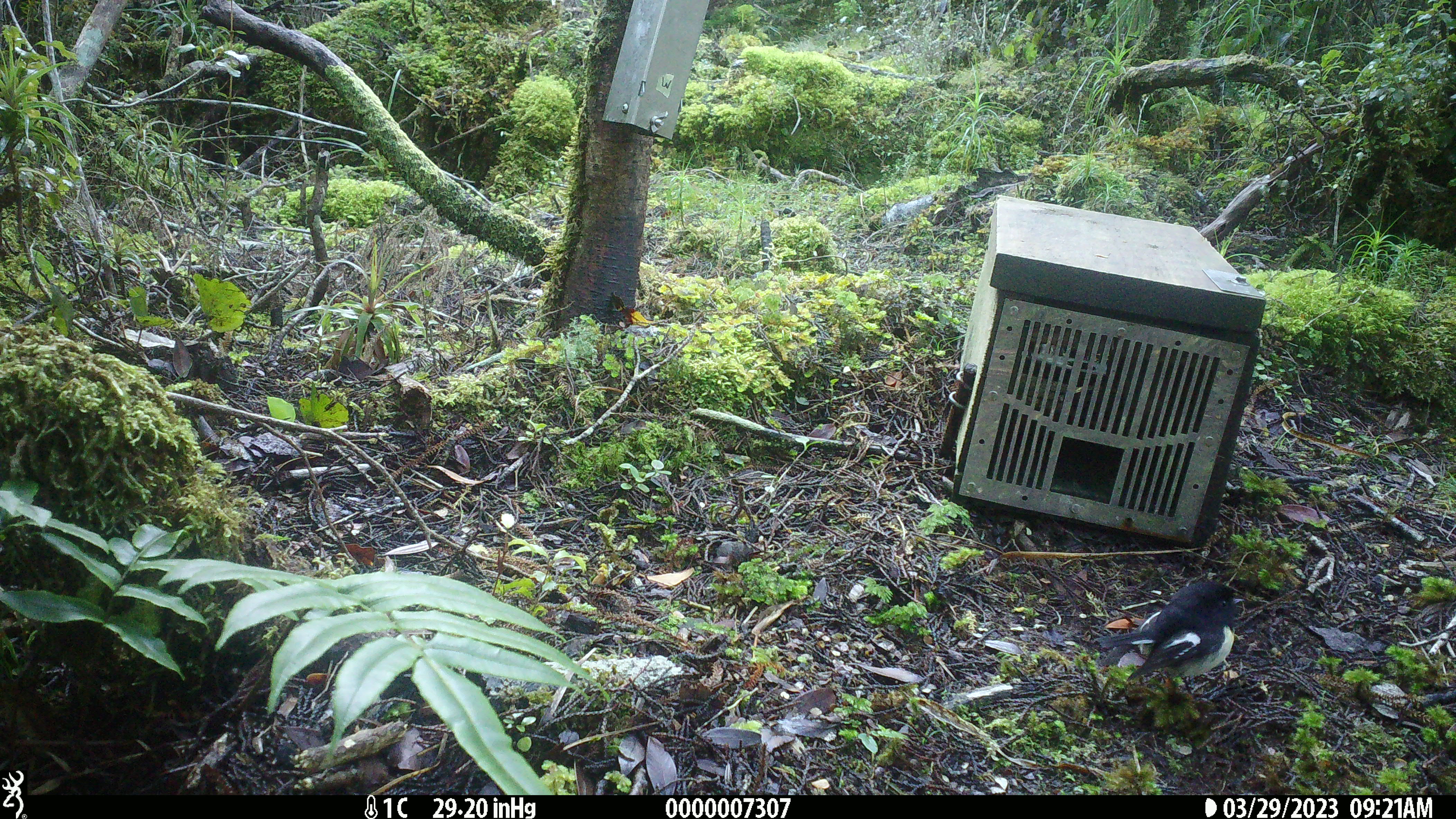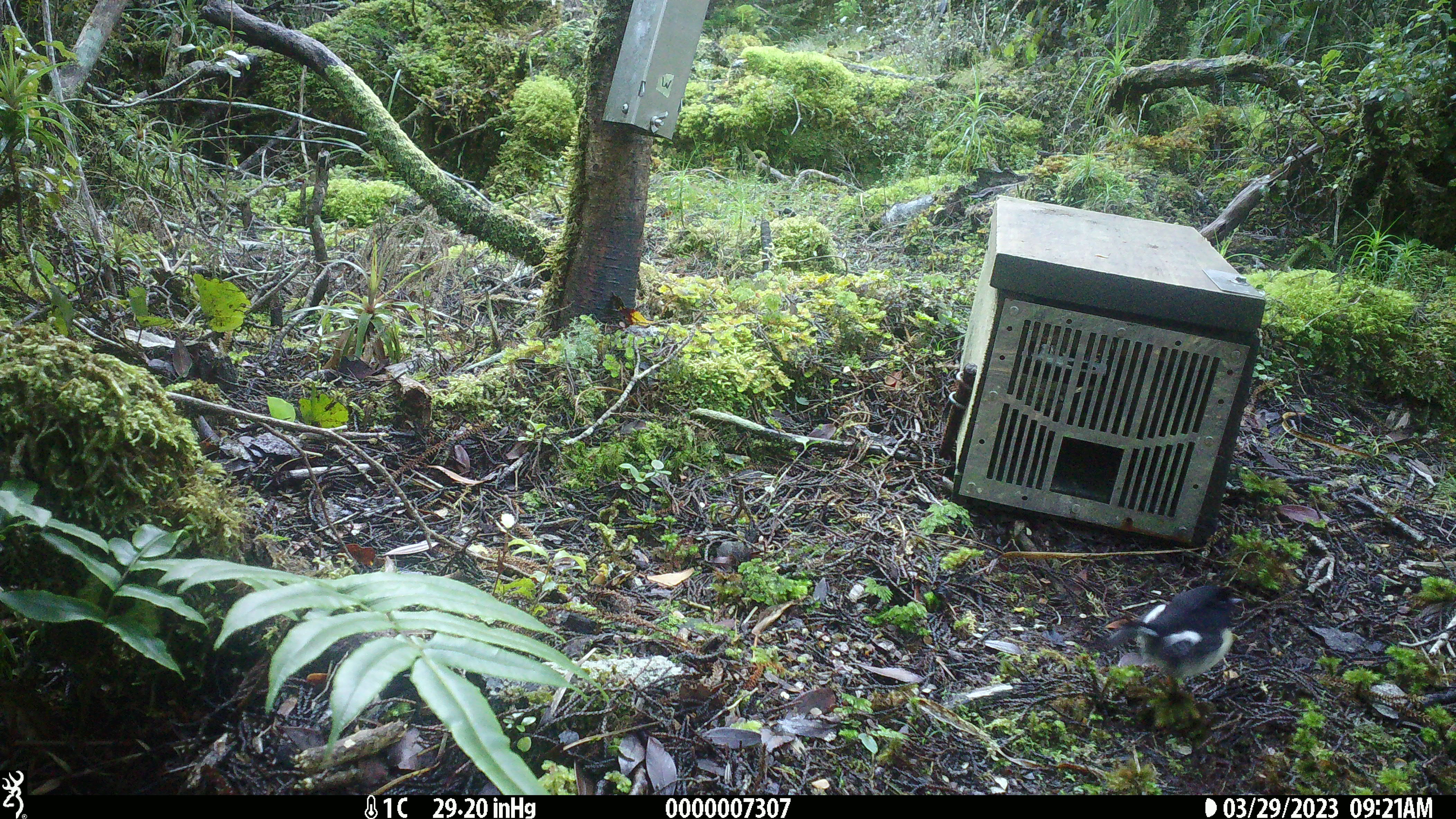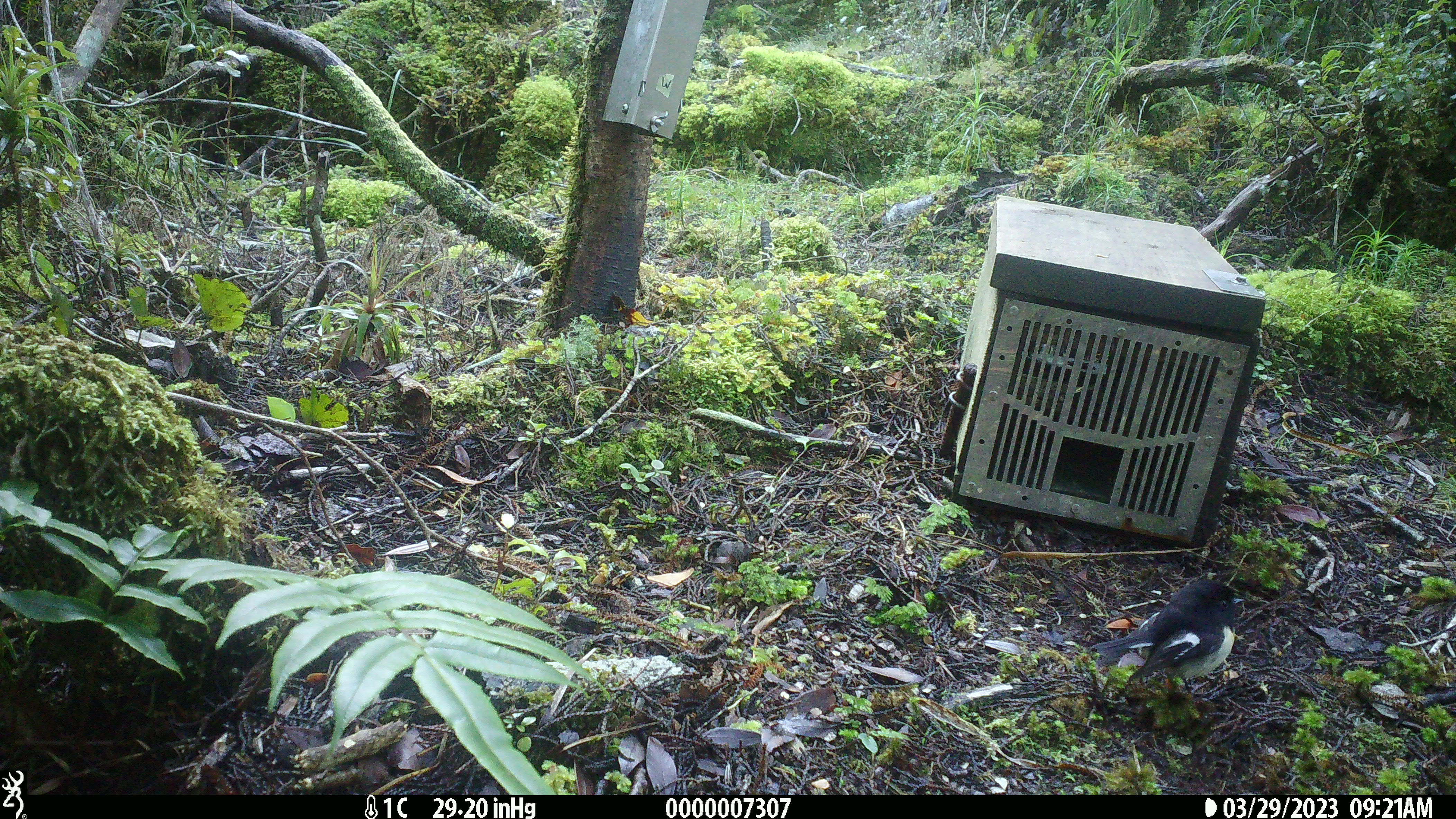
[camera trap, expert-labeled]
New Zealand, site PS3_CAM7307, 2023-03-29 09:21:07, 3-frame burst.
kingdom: Animalia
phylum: Chordata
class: Aves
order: Passeriformes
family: Petroicidae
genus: Petroica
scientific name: Petroica macrocephala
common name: tomtit